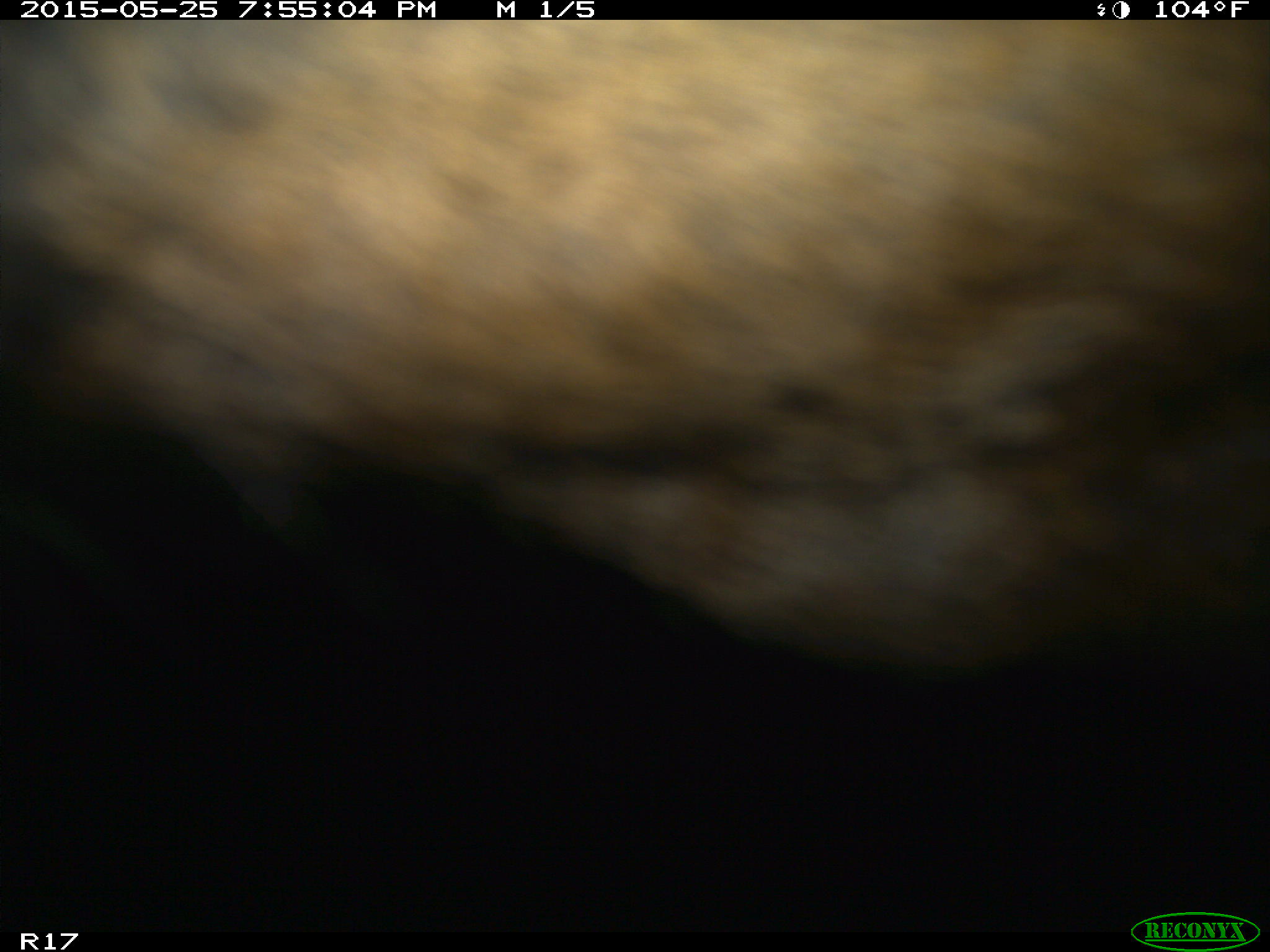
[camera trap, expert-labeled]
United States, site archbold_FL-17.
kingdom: Animalia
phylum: Chordata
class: Mammalia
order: Artiodactyla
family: Bovidae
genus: Bos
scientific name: Bos taurus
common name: domestic cow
Bos taurus (domestic cow).